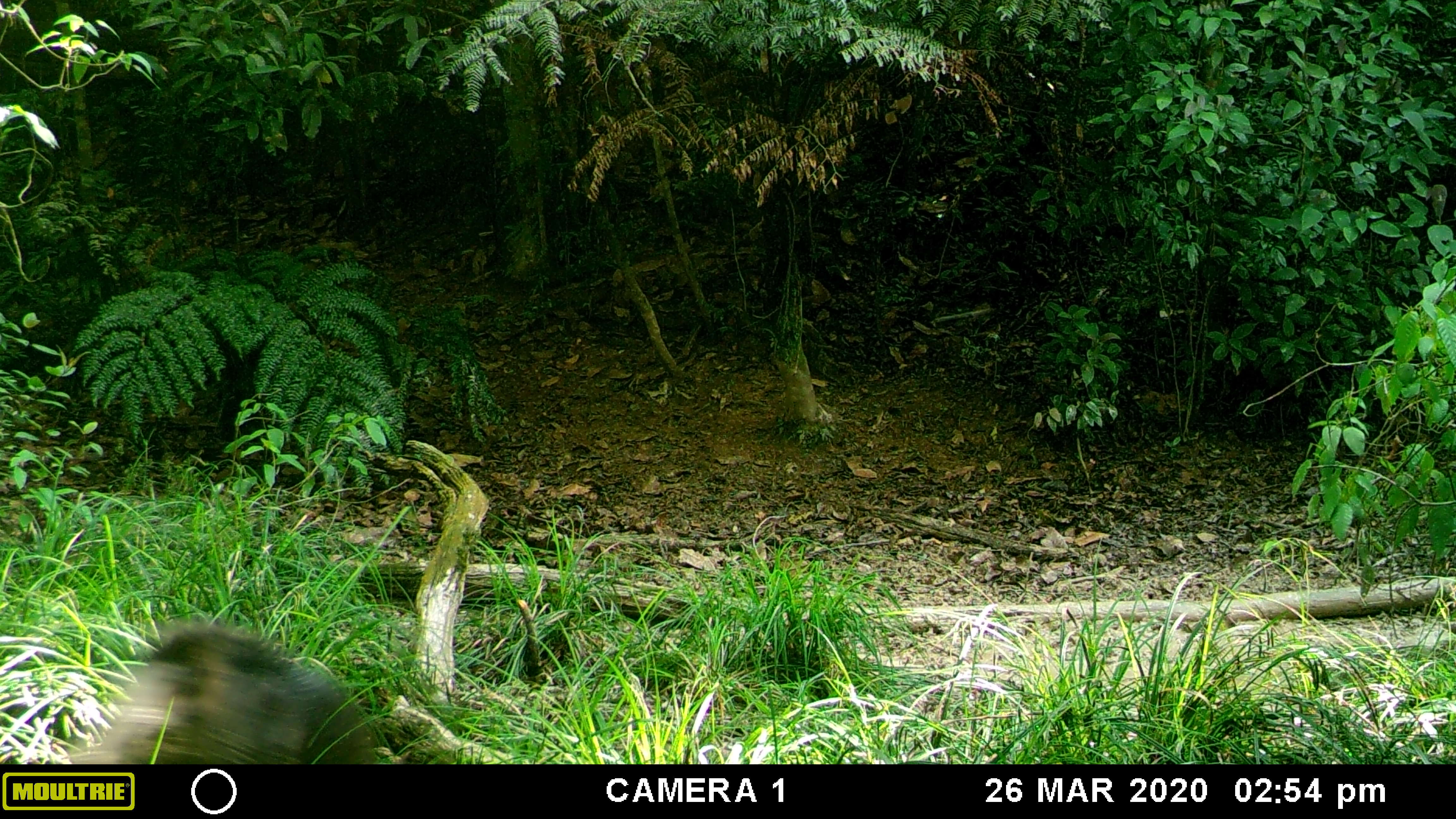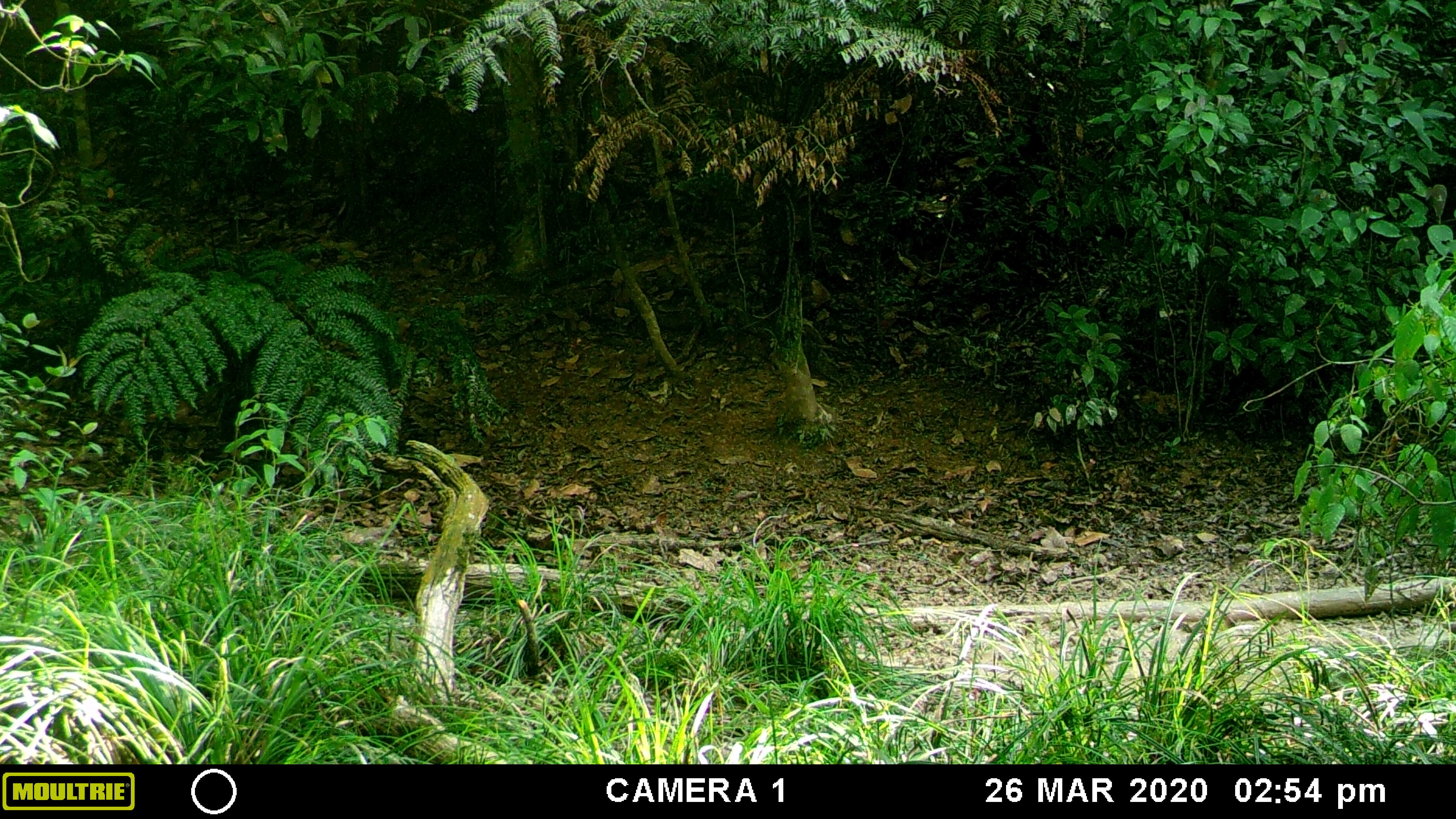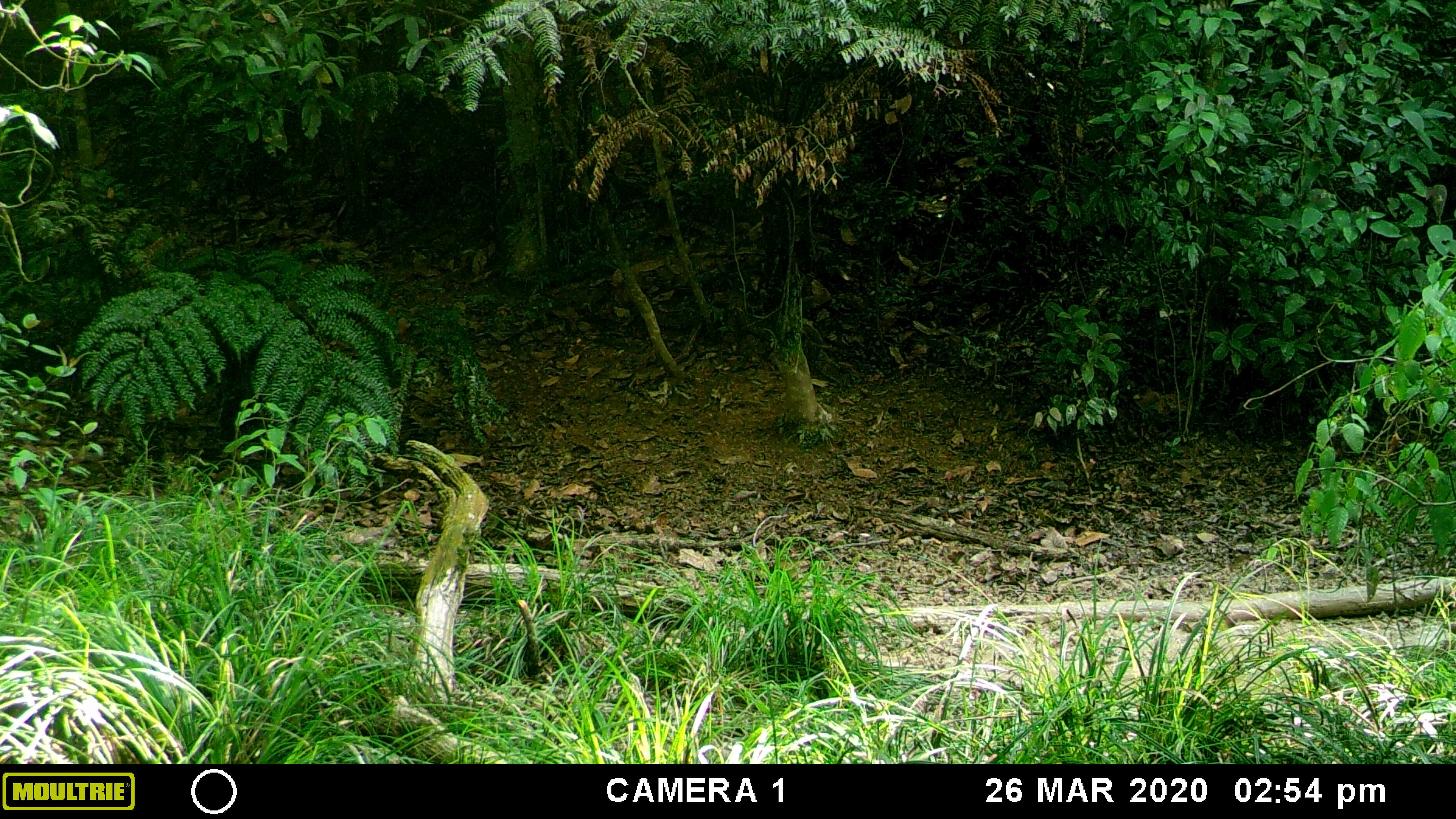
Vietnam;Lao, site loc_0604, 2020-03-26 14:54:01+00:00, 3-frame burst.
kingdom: Animalia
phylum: Chordata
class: Mammalia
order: Artiodactyla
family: Suidae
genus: Sus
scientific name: Sus scrofa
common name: eurasian wild pig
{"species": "eurasian wild pig (Sus scrofa)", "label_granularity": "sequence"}